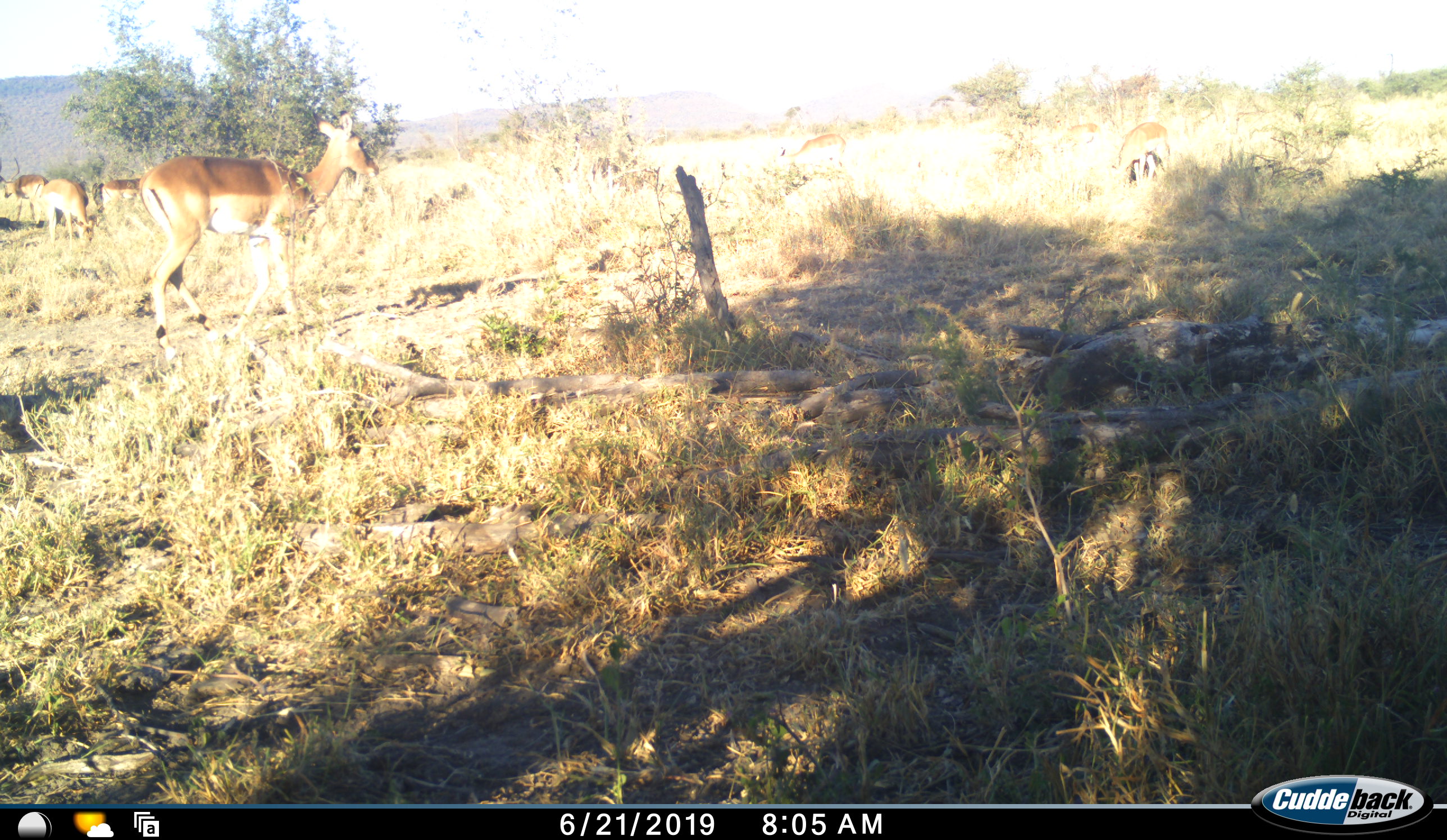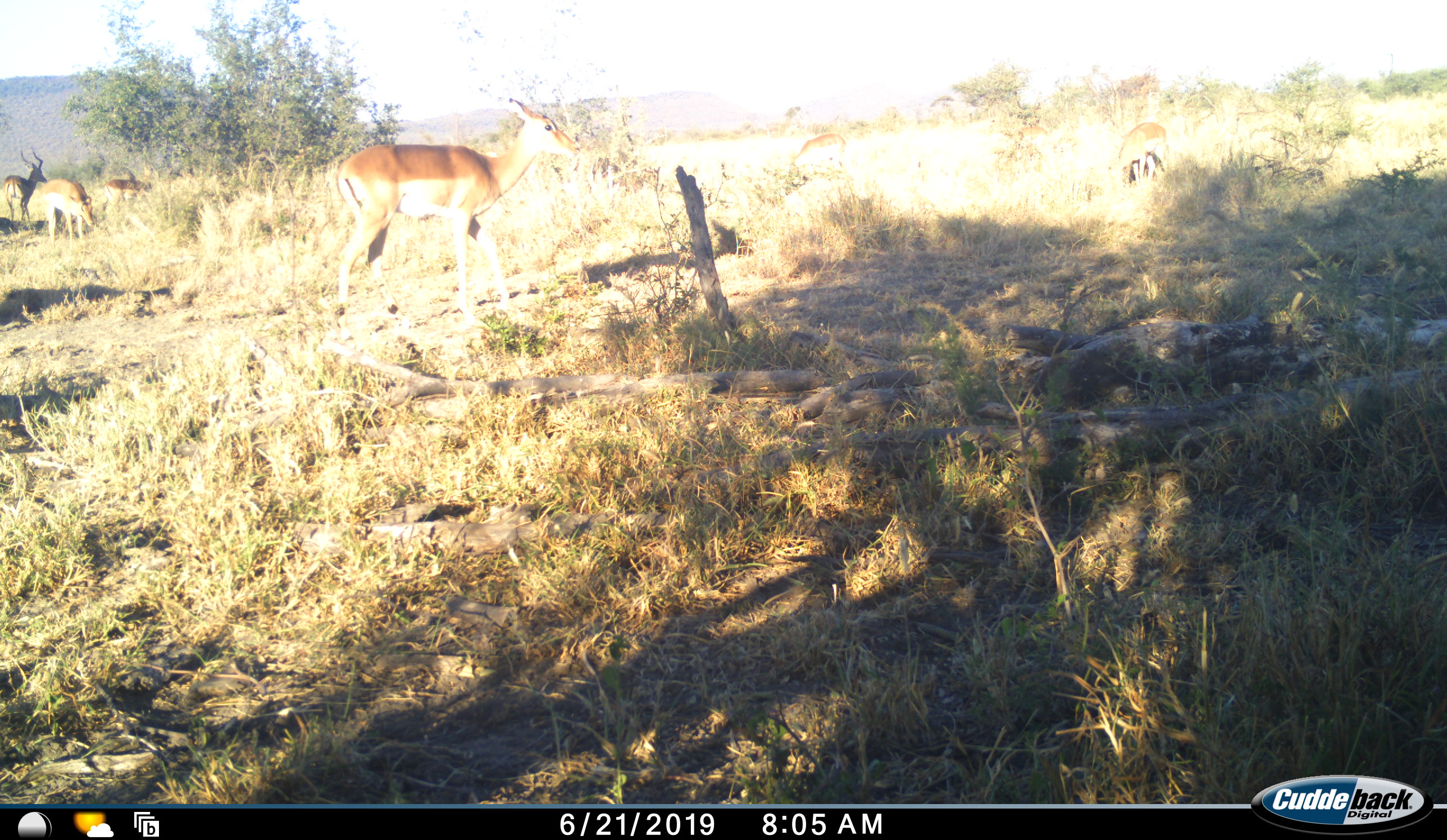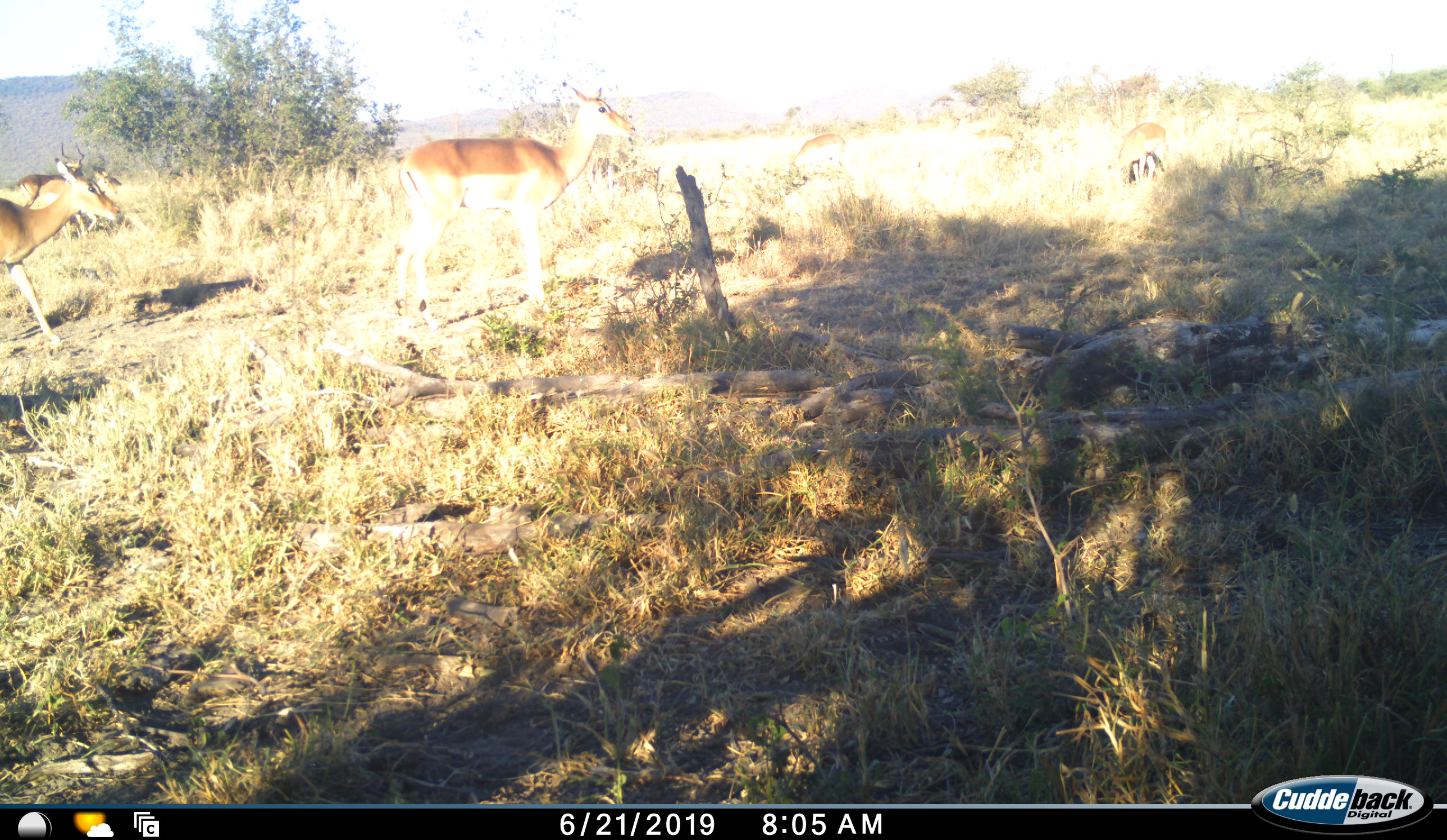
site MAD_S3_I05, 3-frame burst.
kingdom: Animalia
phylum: Chordata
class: Mammalia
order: Artiodactyla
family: Bovidae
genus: Aepyceros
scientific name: Aepyceros melampus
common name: impala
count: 5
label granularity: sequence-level